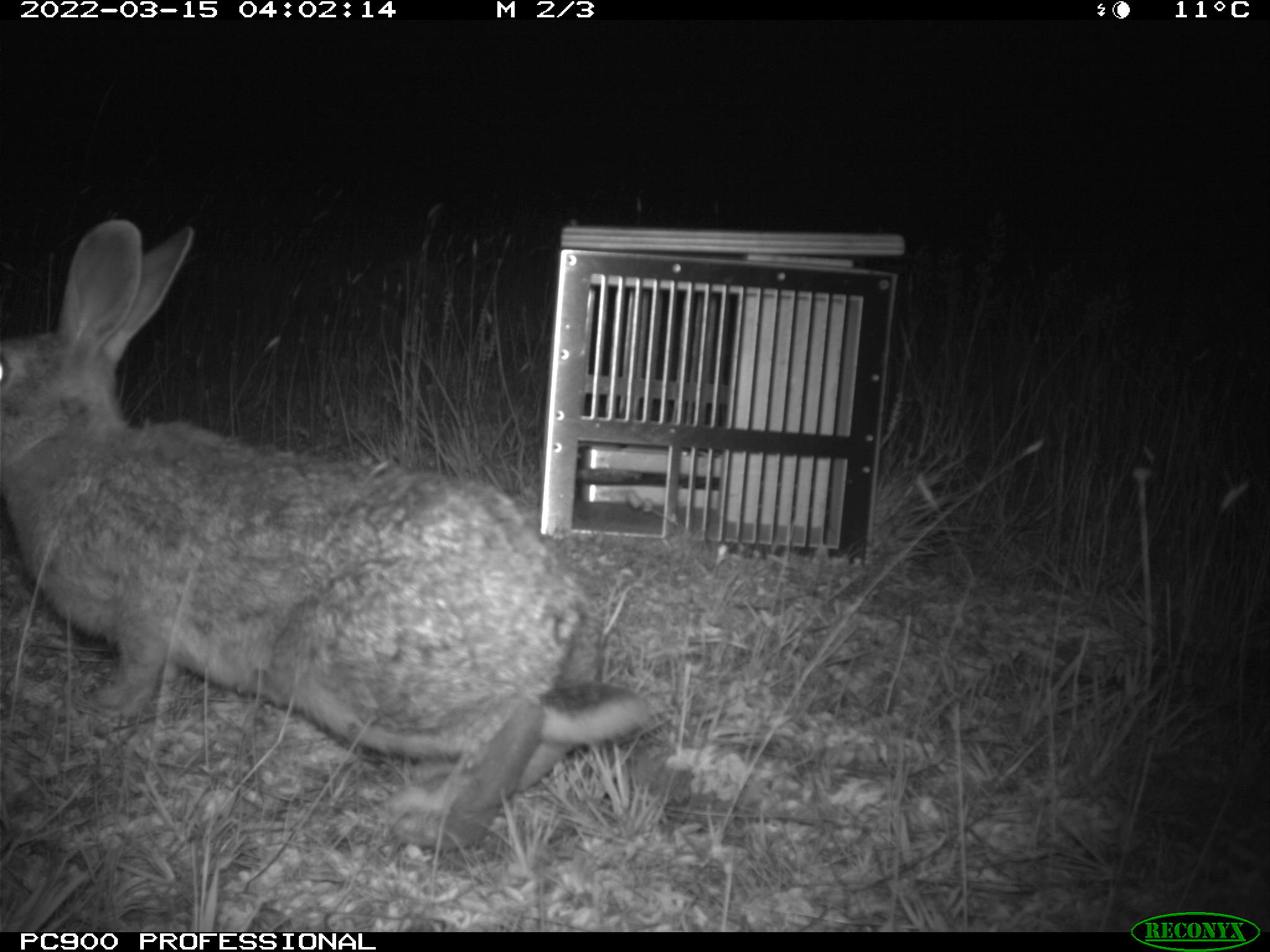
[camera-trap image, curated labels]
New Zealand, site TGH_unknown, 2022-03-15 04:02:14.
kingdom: Animalia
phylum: Chordata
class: Mammalia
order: Lagomorpha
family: Leporidae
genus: Oryctolagus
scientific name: Oryctolagus cuniculus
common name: european rabbit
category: rabbit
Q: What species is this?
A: Rabbit (european rabbit) (Oryctolagus cuniculus).